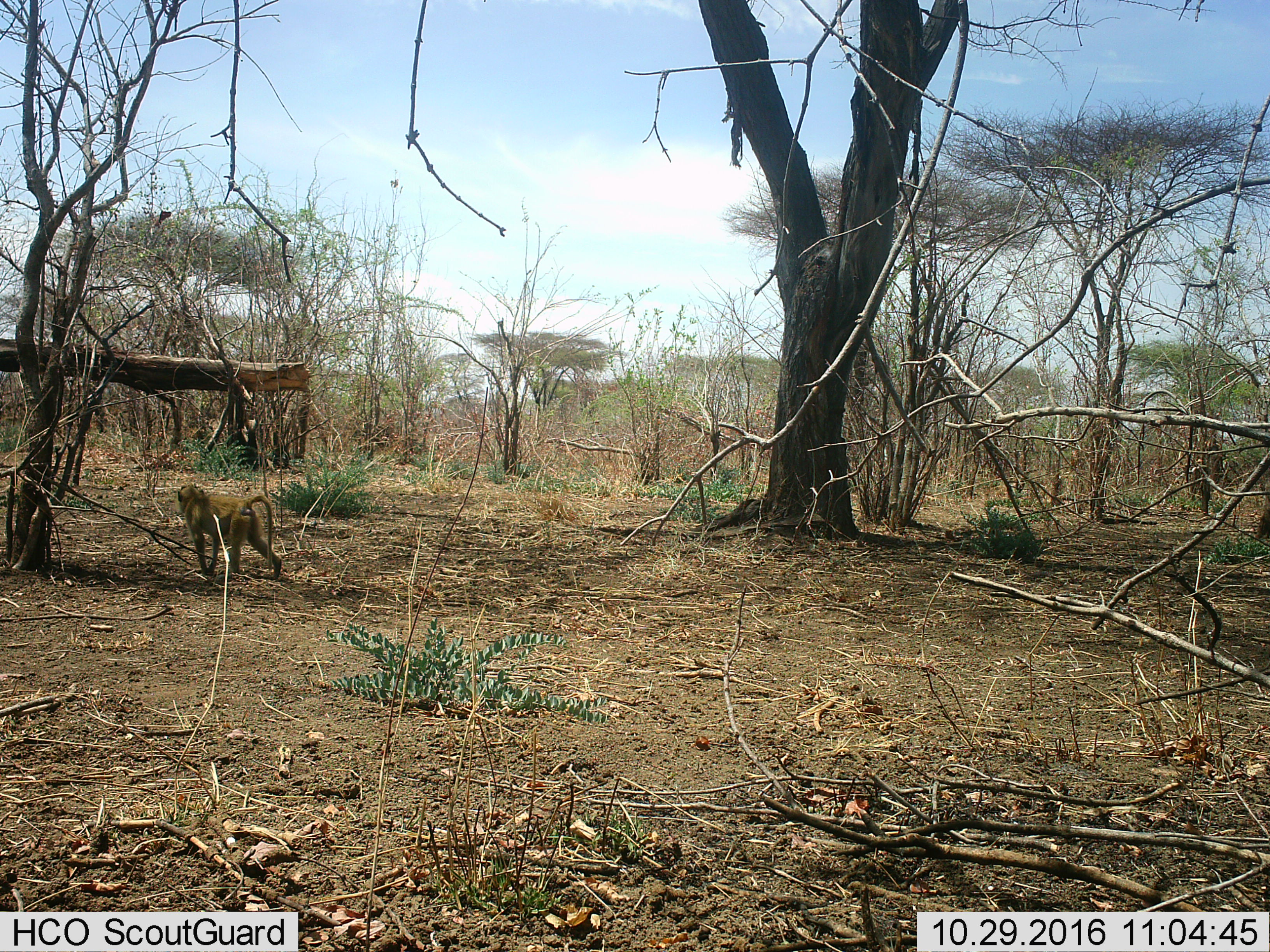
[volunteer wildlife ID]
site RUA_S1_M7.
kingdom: Animalia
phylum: Chordata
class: Mammalia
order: Primates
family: Cercopithecidae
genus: Papio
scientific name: Papio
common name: baboon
Baboon (Papio), count 1. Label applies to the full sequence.